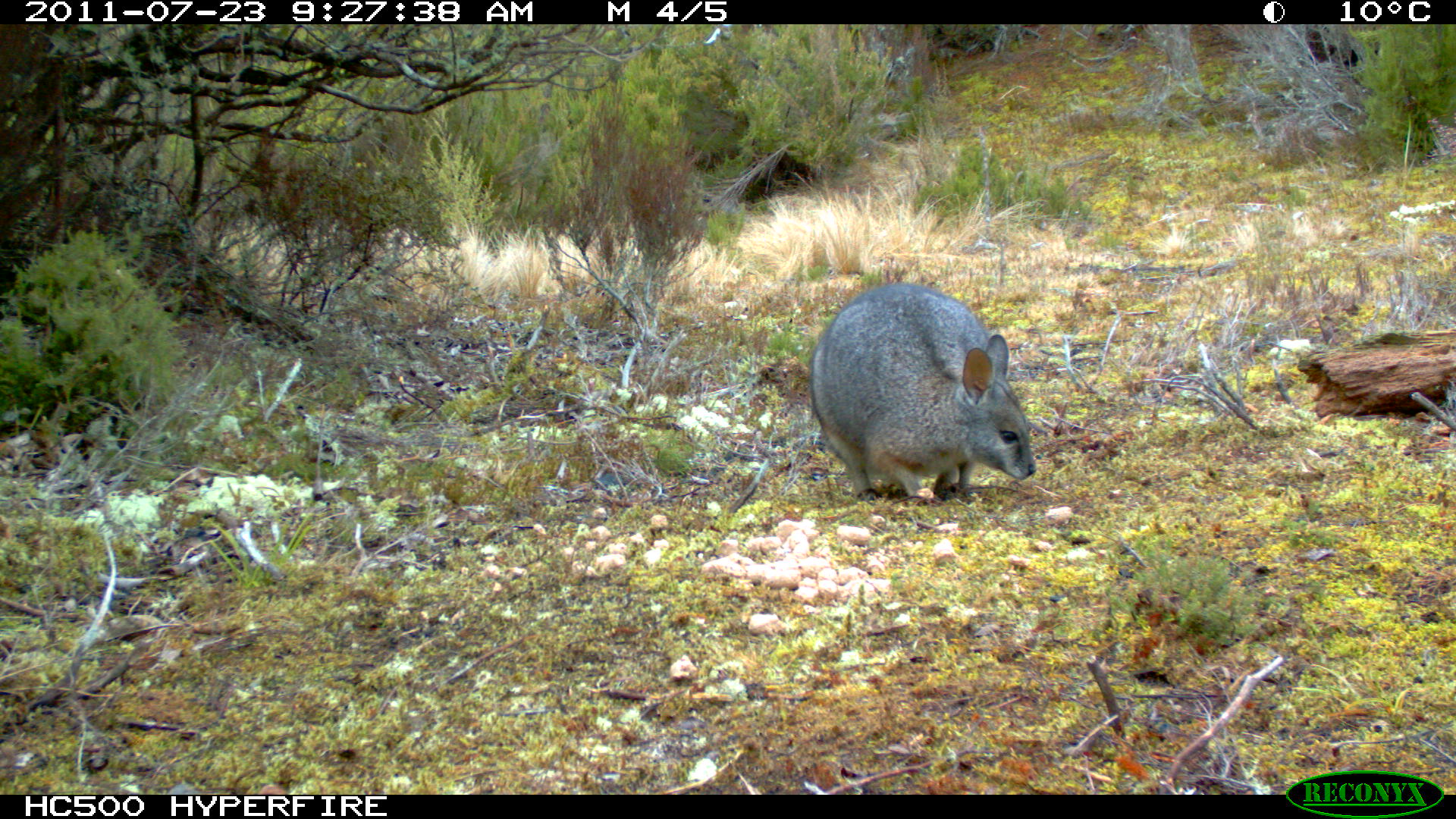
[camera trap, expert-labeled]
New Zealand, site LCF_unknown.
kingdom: Animalia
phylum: Chordata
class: Mammalia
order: Diprotodontia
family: Macropodidae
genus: Notamacropus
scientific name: Notamacropus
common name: wallaby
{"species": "wallaby (Notamacropus)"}